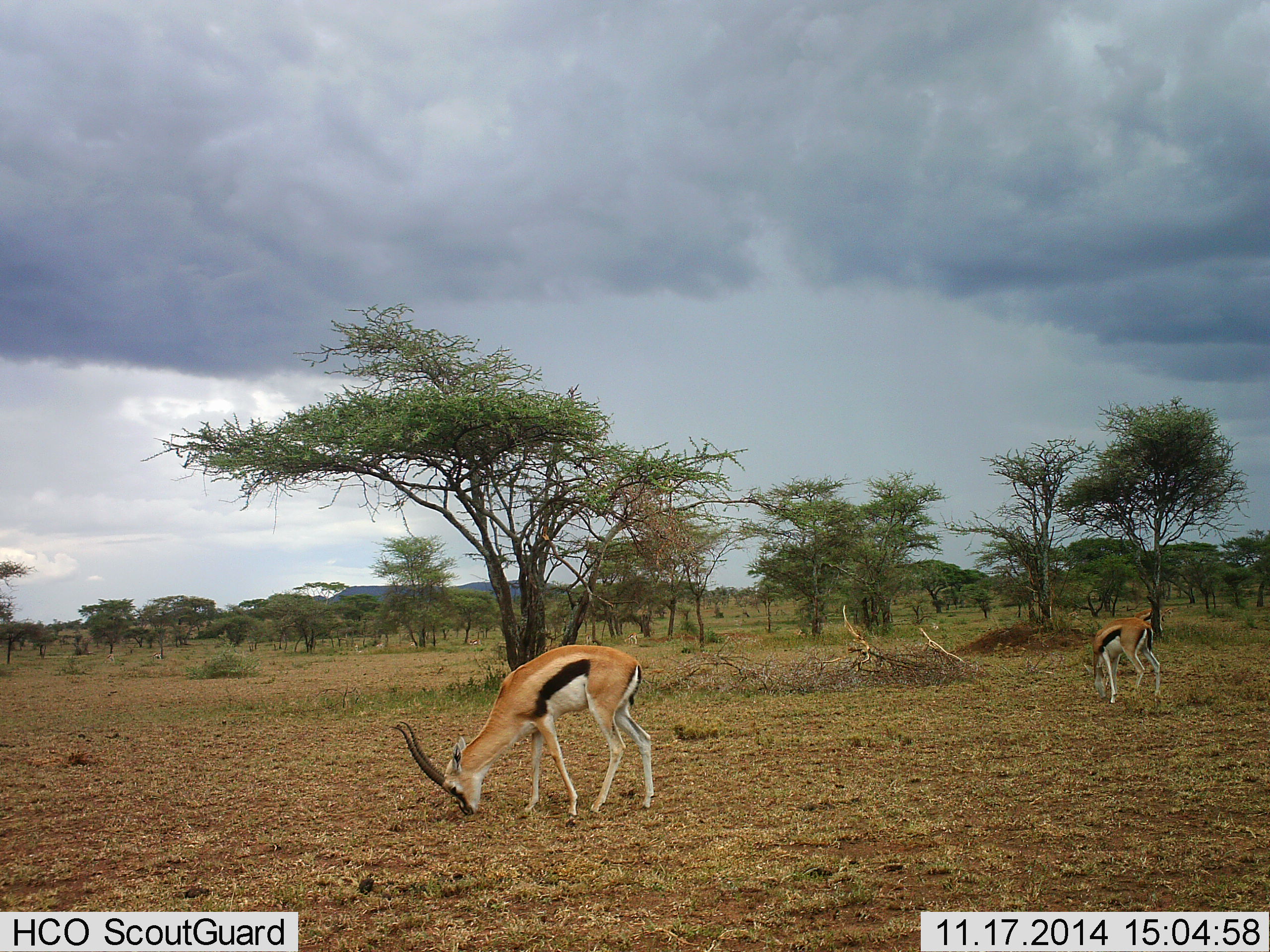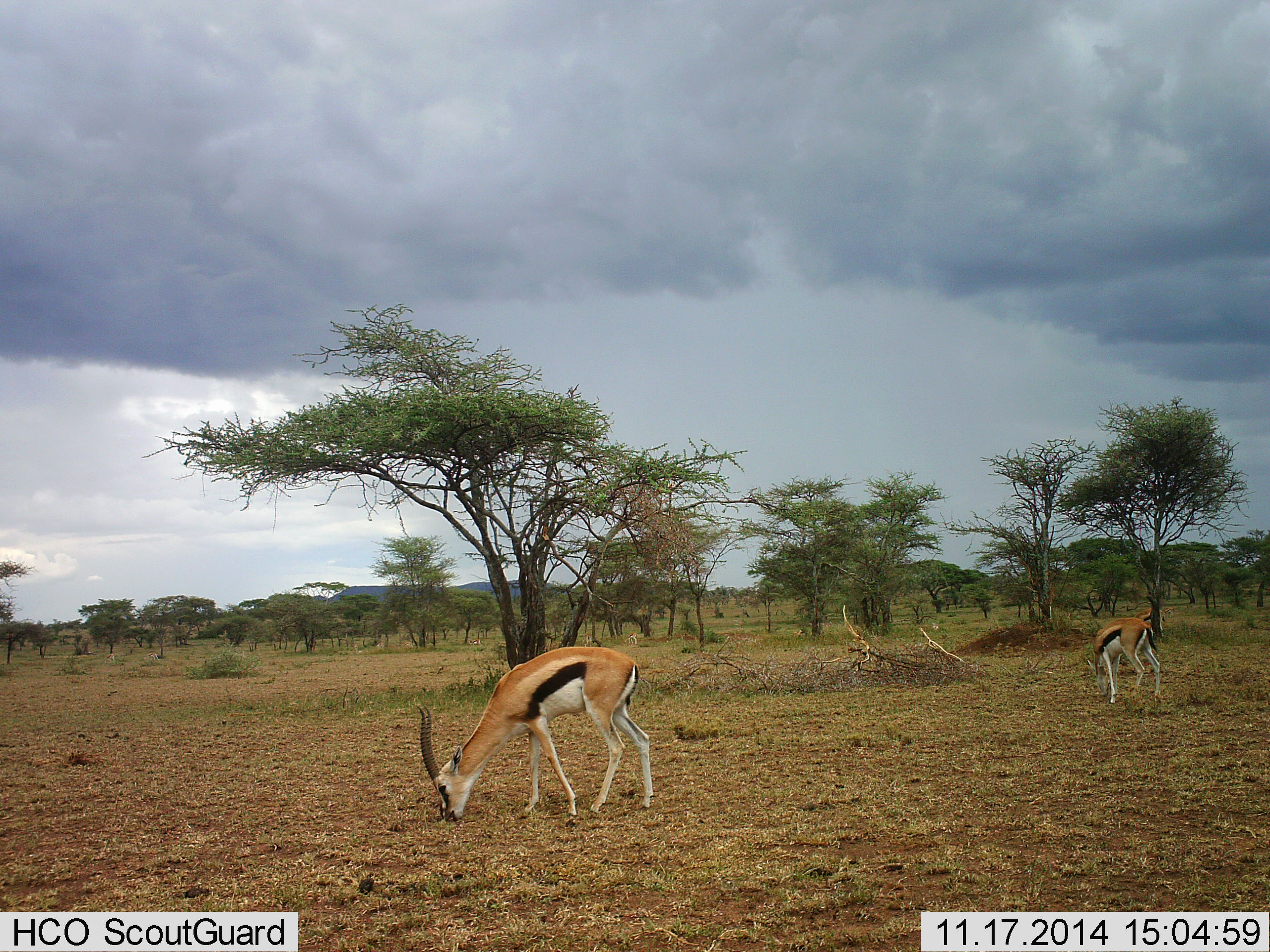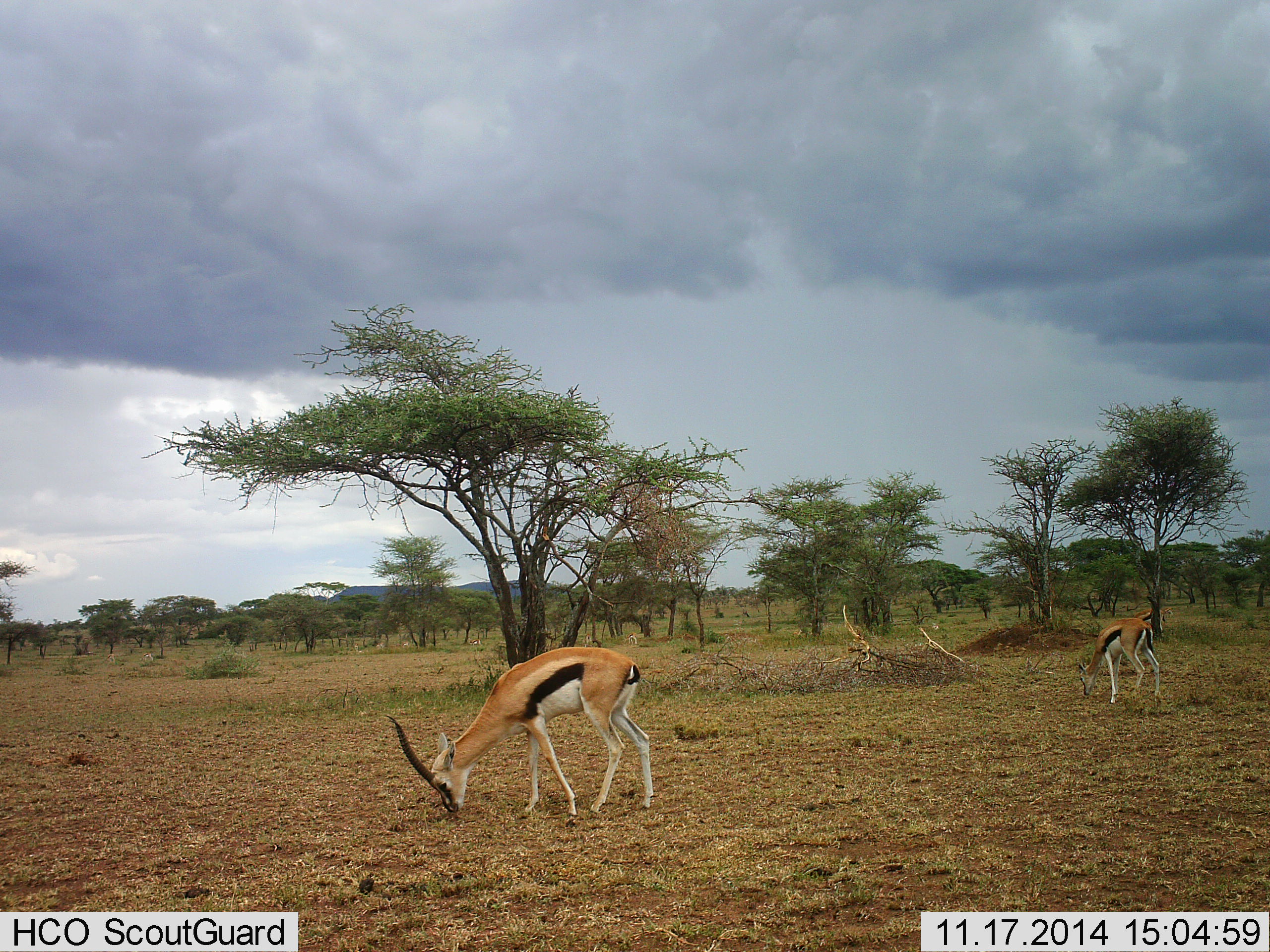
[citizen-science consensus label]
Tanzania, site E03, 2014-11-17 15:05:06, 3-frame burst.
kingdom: Animalia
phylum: Chordata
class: Mammalia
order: Artiodactyla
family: Bovidae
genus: Eudorcas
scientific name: Eudorcas thomsonii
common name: thomson's gazelle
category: gazellethomsons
Gazellethomsons (thomson's gazelle) (Eudorcas thomsonii), count 2. Behavior (volunteer vote fractions): standing 20%, resting 0%, moving 0%, interacting 0%. Young present (vote fraction): 10%. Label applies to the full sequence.